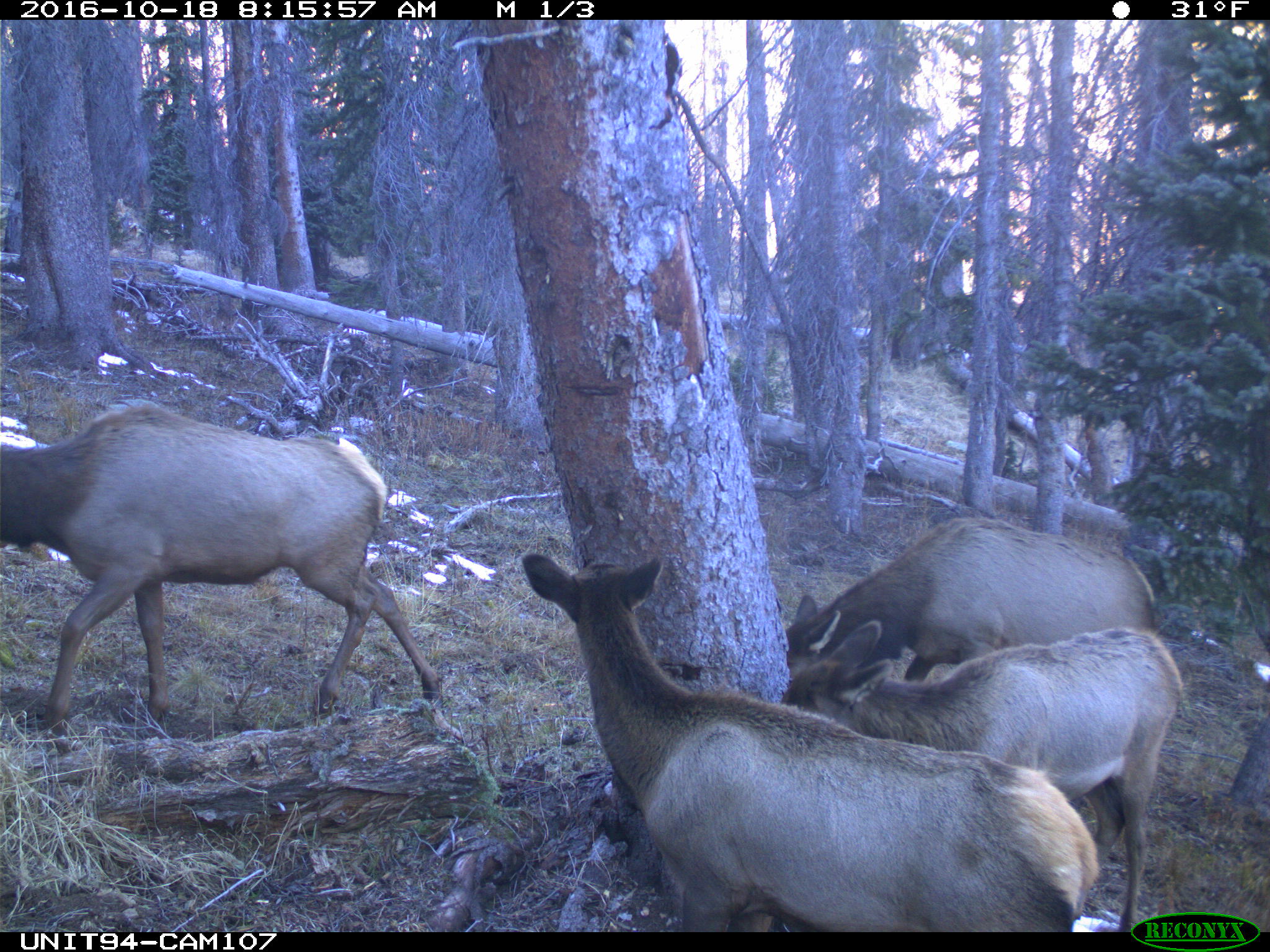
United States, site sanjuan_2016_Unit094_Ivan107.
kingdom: Animalia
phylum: Chordata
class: Mammalia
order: Artiodactyla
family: Cervidae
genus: Cervus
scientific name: Cervus elaphus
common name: red deer